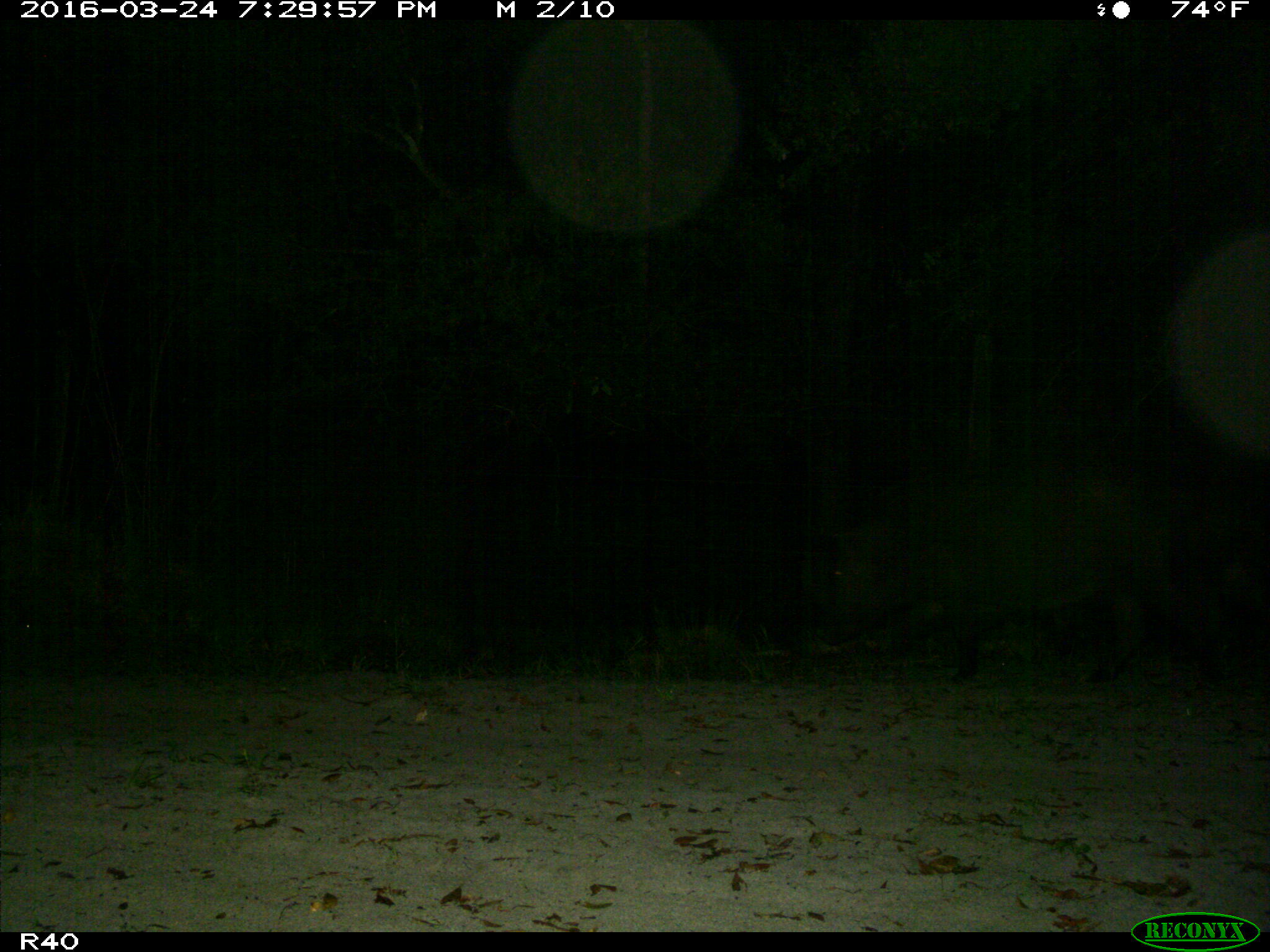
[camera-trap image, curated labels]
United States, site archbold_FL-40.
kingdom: Animalia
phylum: Chordata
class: Mammalia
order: Artiodactyla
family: Suidae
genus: Sus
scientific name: Sus scrofa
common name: wild boar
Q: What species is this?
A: Sus scrofa (wild boar).